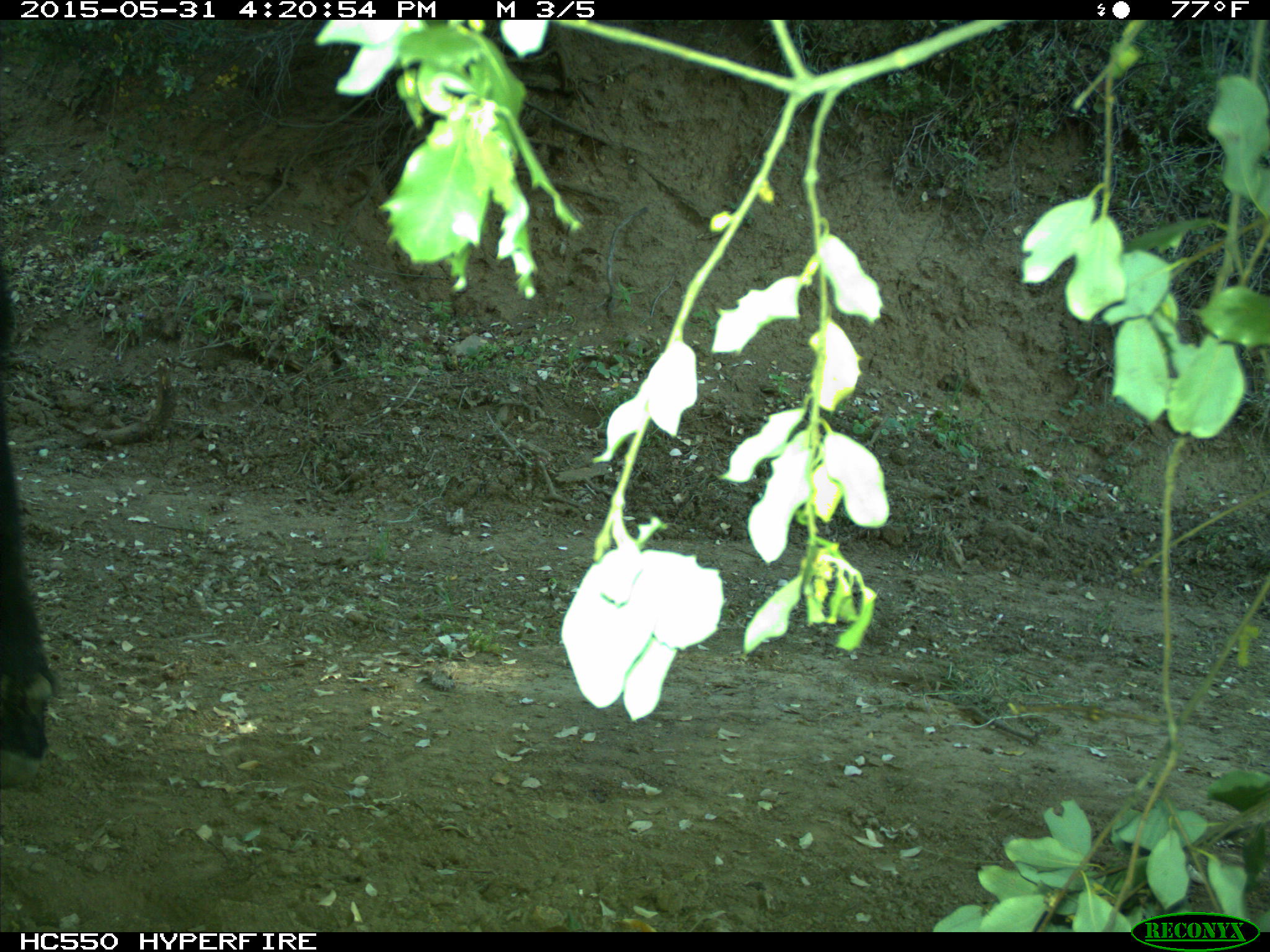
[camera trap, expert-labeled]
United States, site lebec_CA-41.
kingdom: Animalia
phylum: Chordata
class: Mammalia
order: Artiodactyla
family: Bovidae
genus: Bos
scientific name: Bos taurus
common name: domestic cow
Bos taurus (domestic cow).